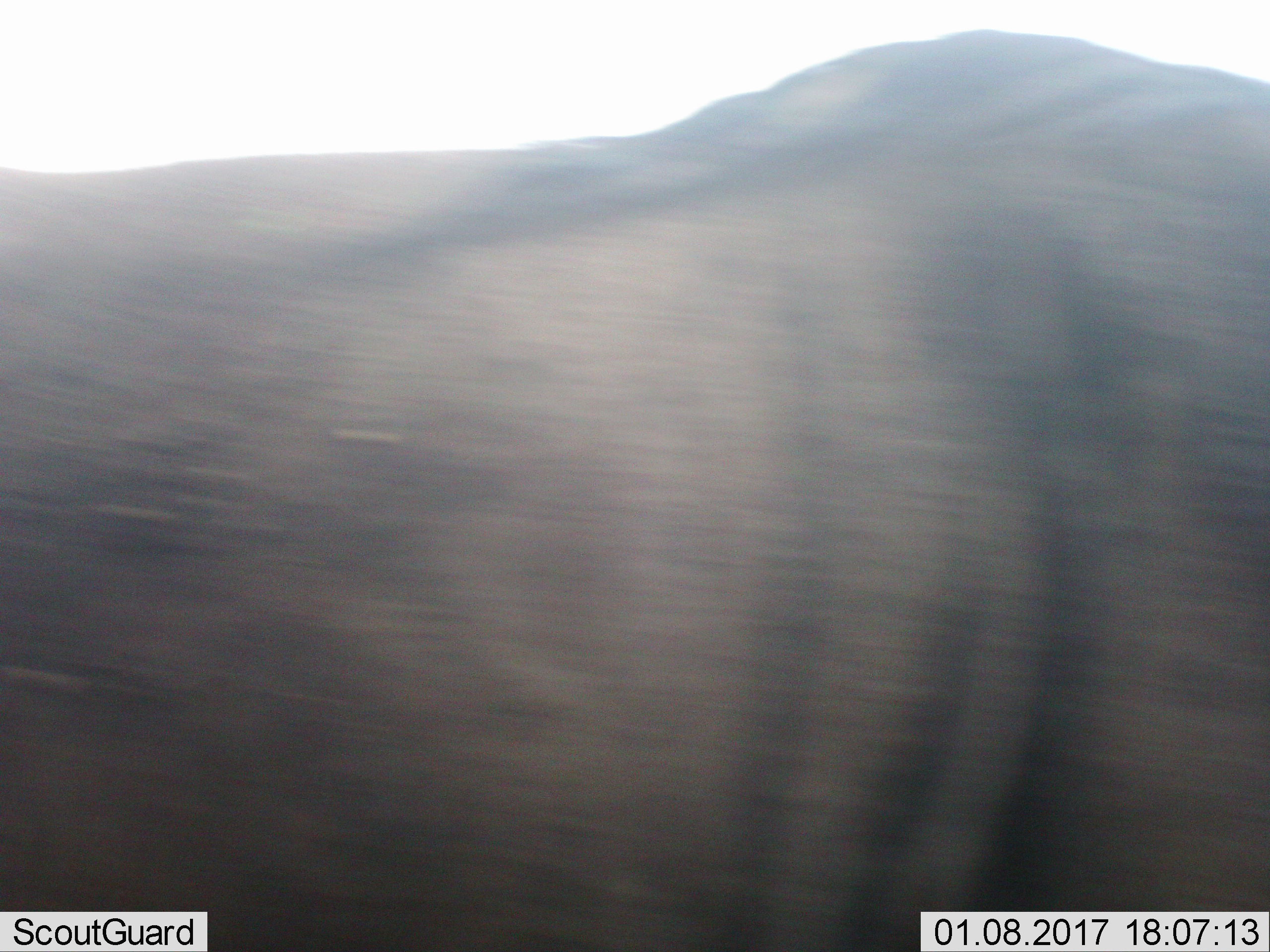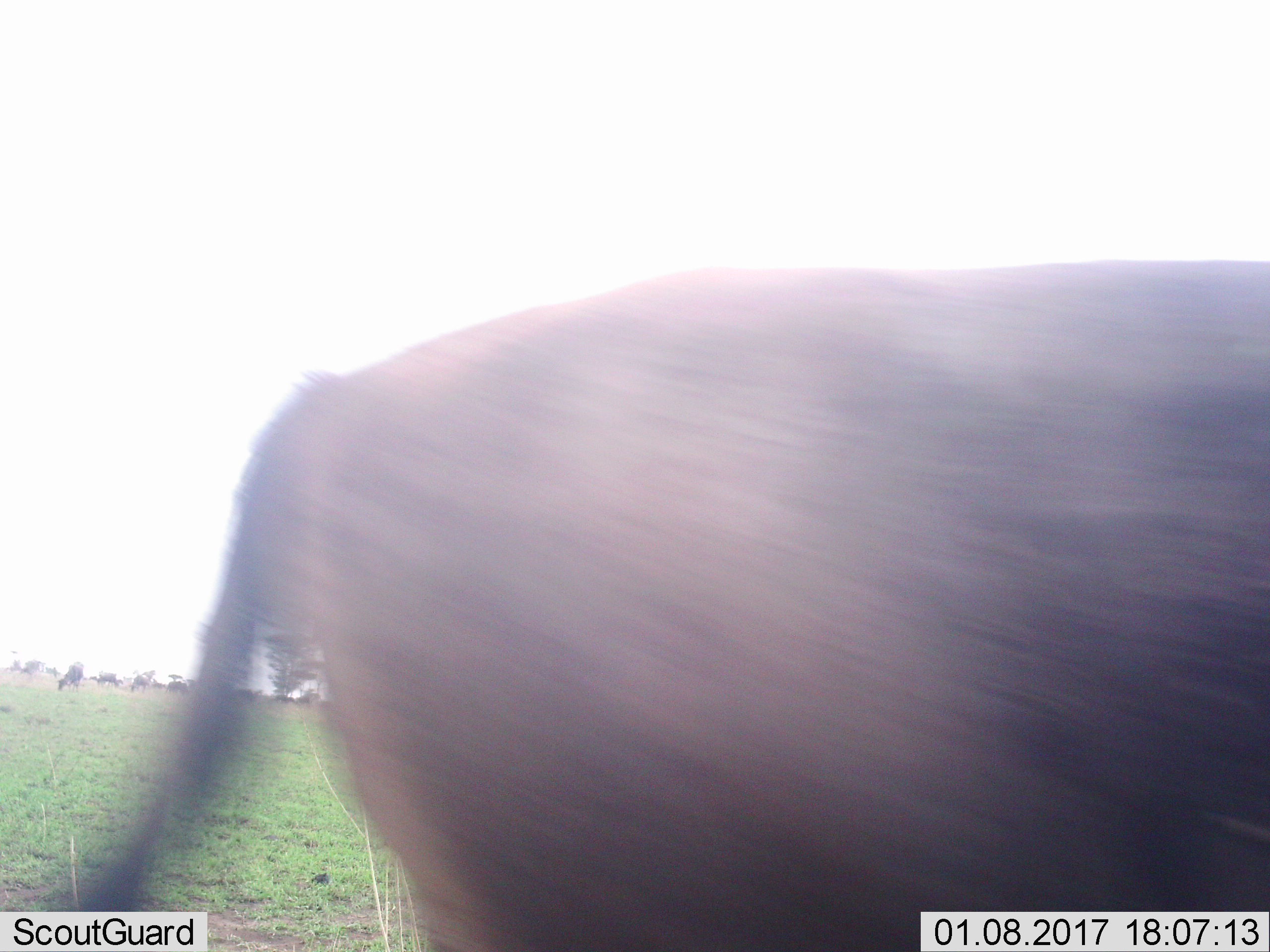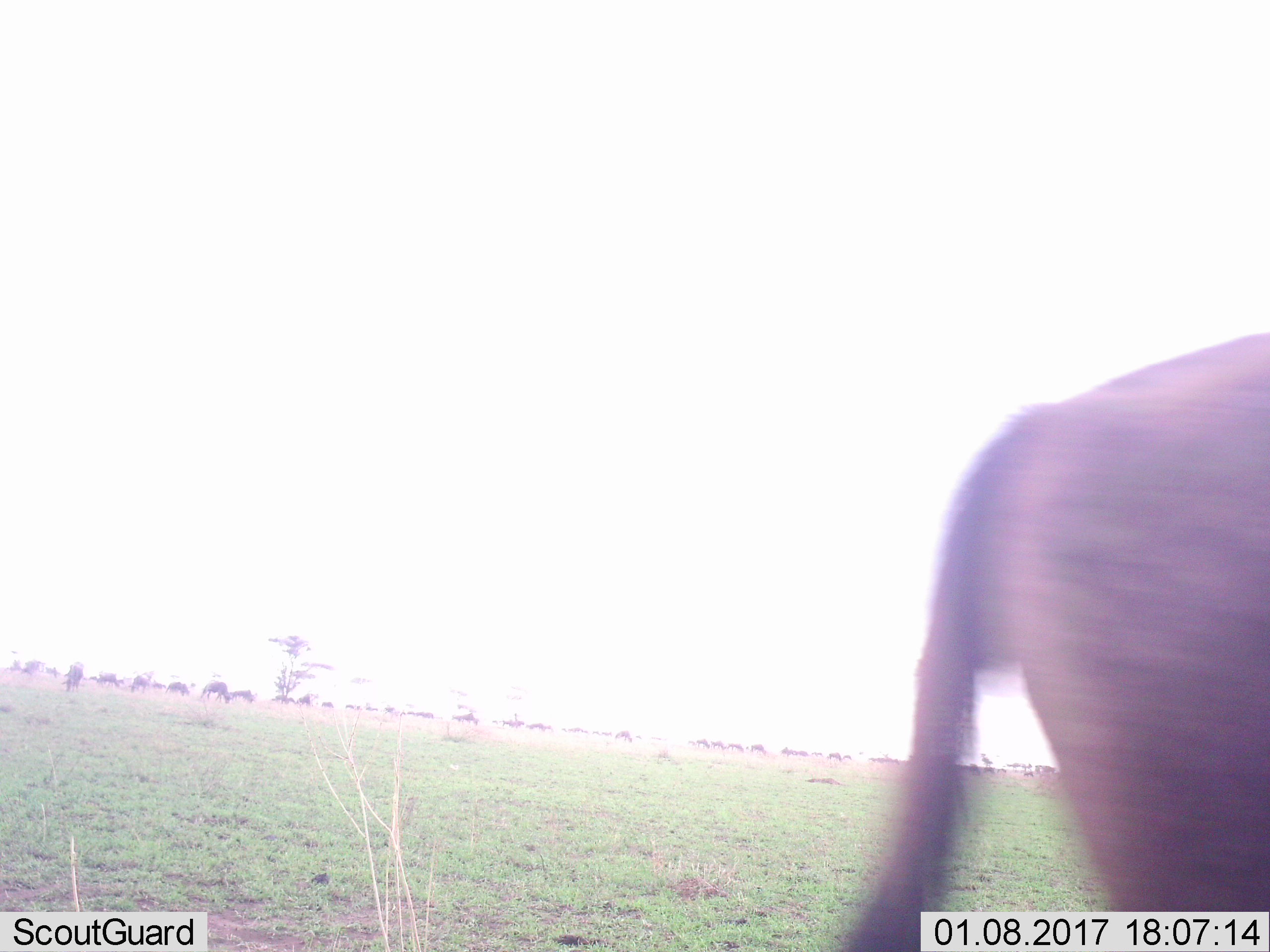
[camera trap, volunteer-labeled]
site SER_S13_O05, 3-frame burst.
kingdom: Animalia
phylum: Chordata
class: Mammalia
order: Artiodactyla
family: Bovidae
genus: Connochaetes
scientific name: Connochaetes taurinus taurinus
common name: blue wildebeest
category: wildebeestblue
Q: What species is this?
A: Wildebeestblue (blue wildebeest) (Connochaetes taurinus taurinus).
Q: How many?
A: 1.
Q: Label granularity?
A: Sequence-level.